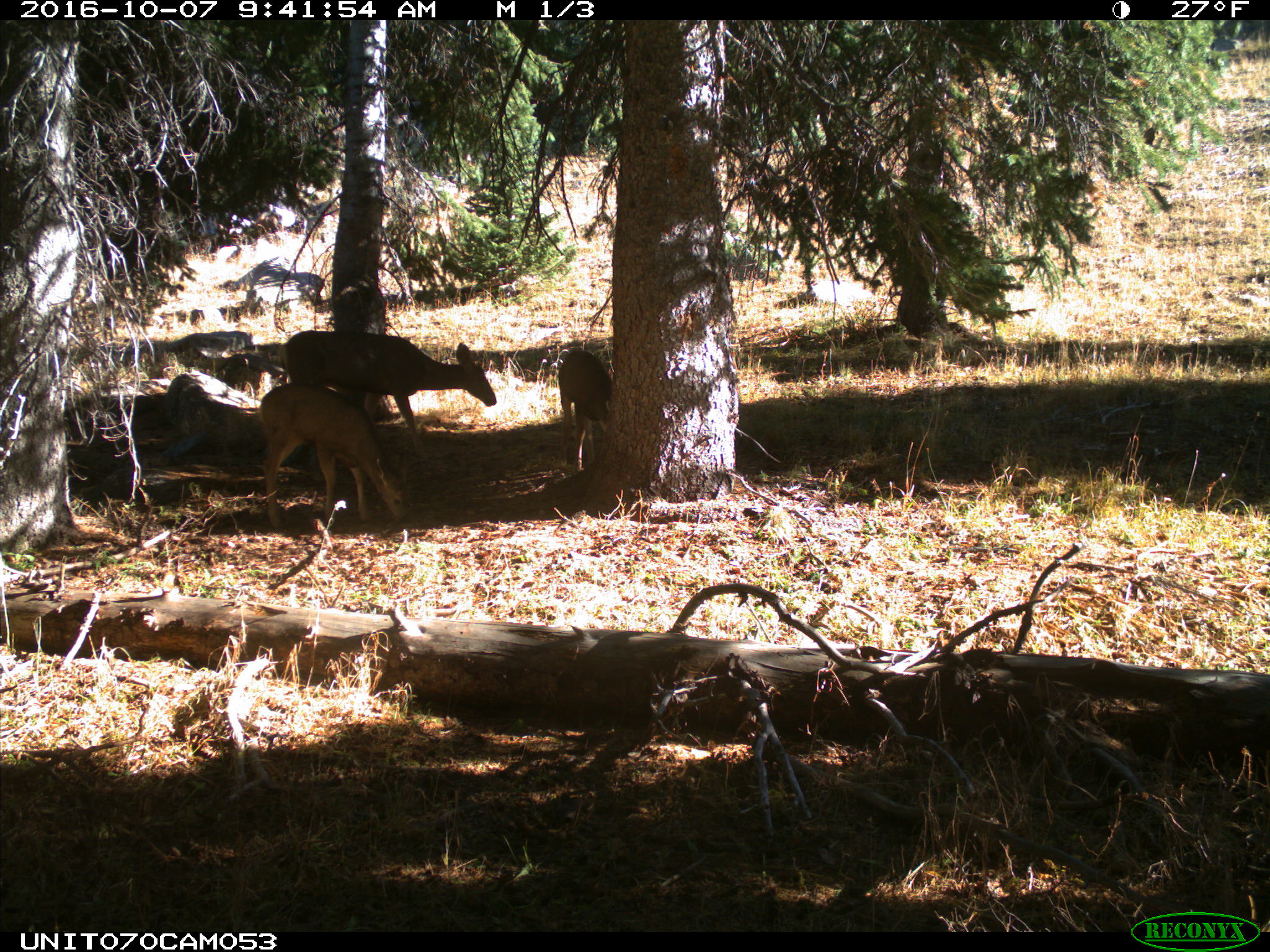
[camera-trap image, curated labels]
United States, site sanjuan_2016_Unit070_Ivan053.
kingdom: Animalia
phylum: Chordata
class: Mammalia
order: Artiodactyla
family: Cervidae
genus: Odocoileus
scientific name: Odocoileus hemionus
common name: mule deer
Odocoileus hemionus (mule deer).